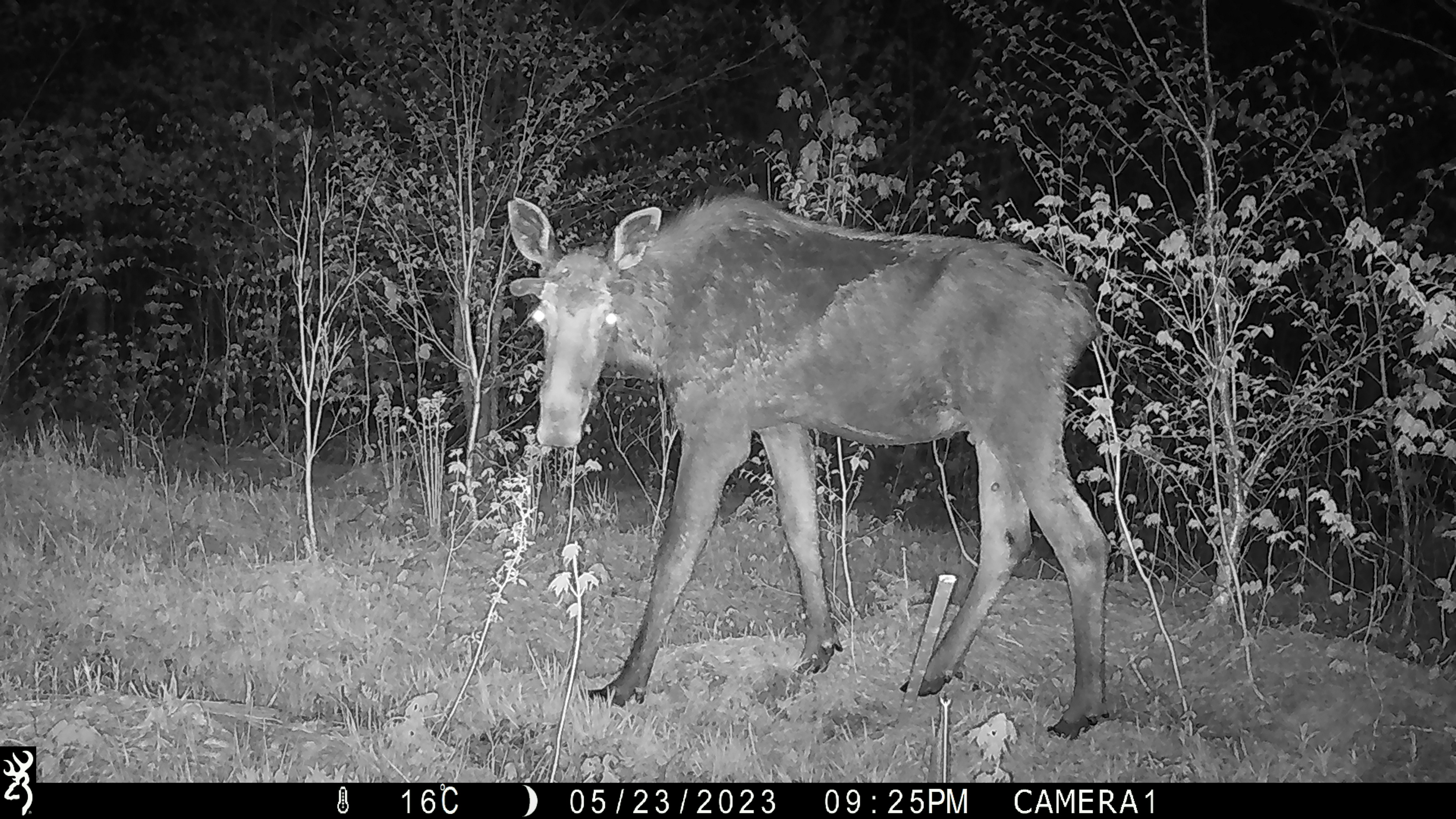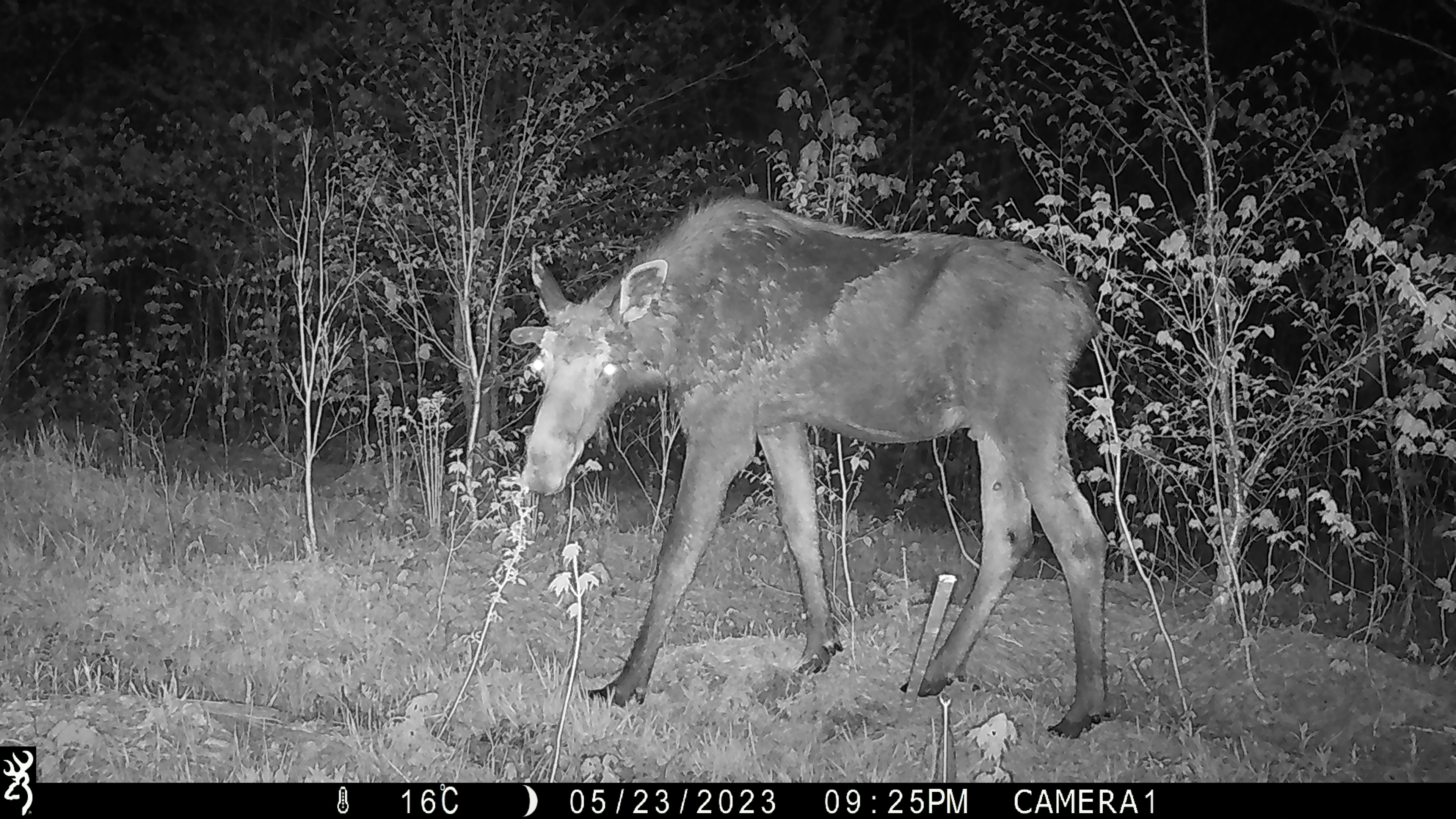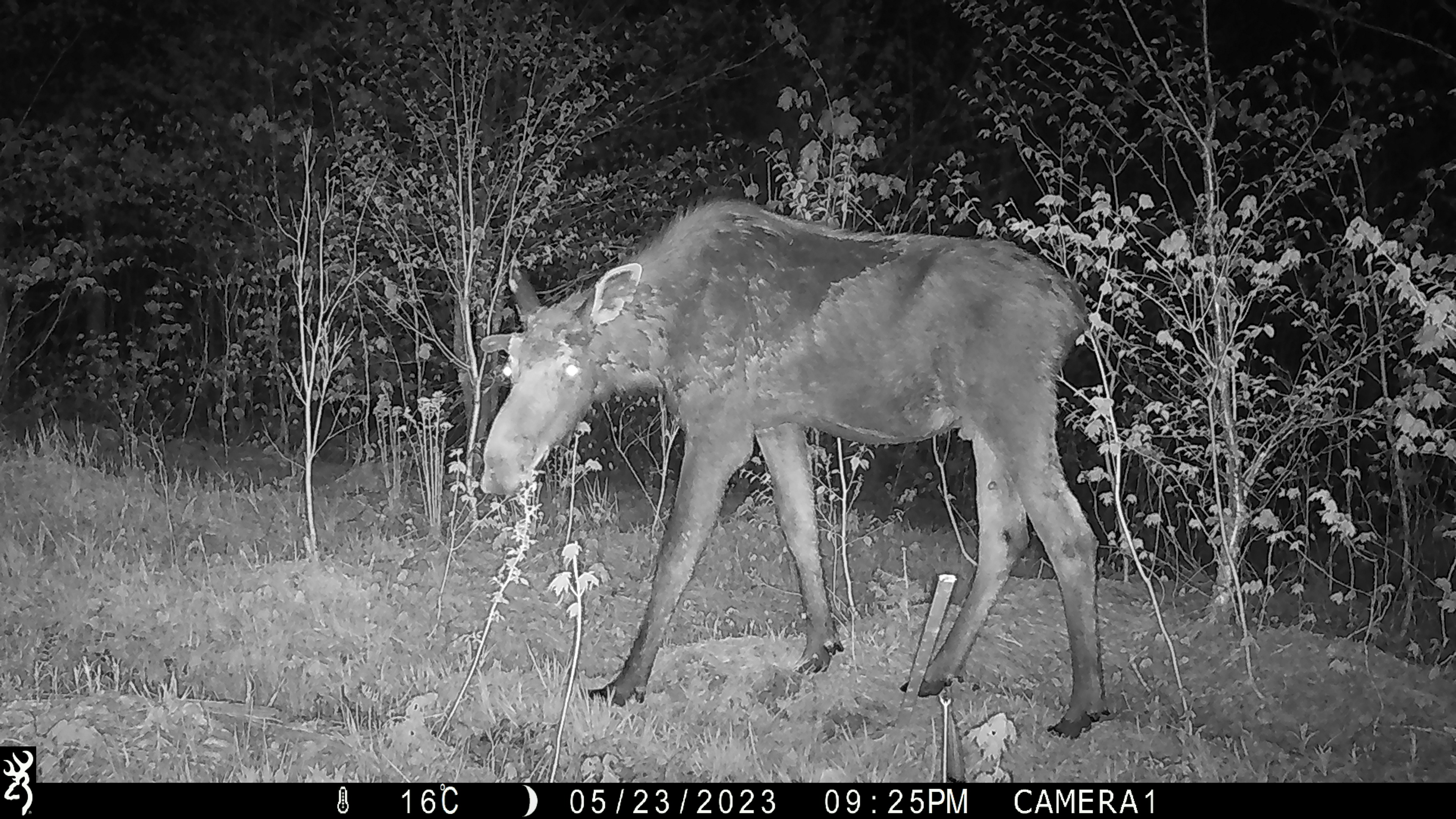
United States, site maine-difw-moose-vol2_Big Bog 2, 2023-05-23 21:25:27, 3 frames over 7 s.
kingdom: Animalia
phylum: Chordata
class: Mammalia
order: Artiodactyla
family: Cervidae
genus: Alces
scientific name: Alces alces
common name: moose